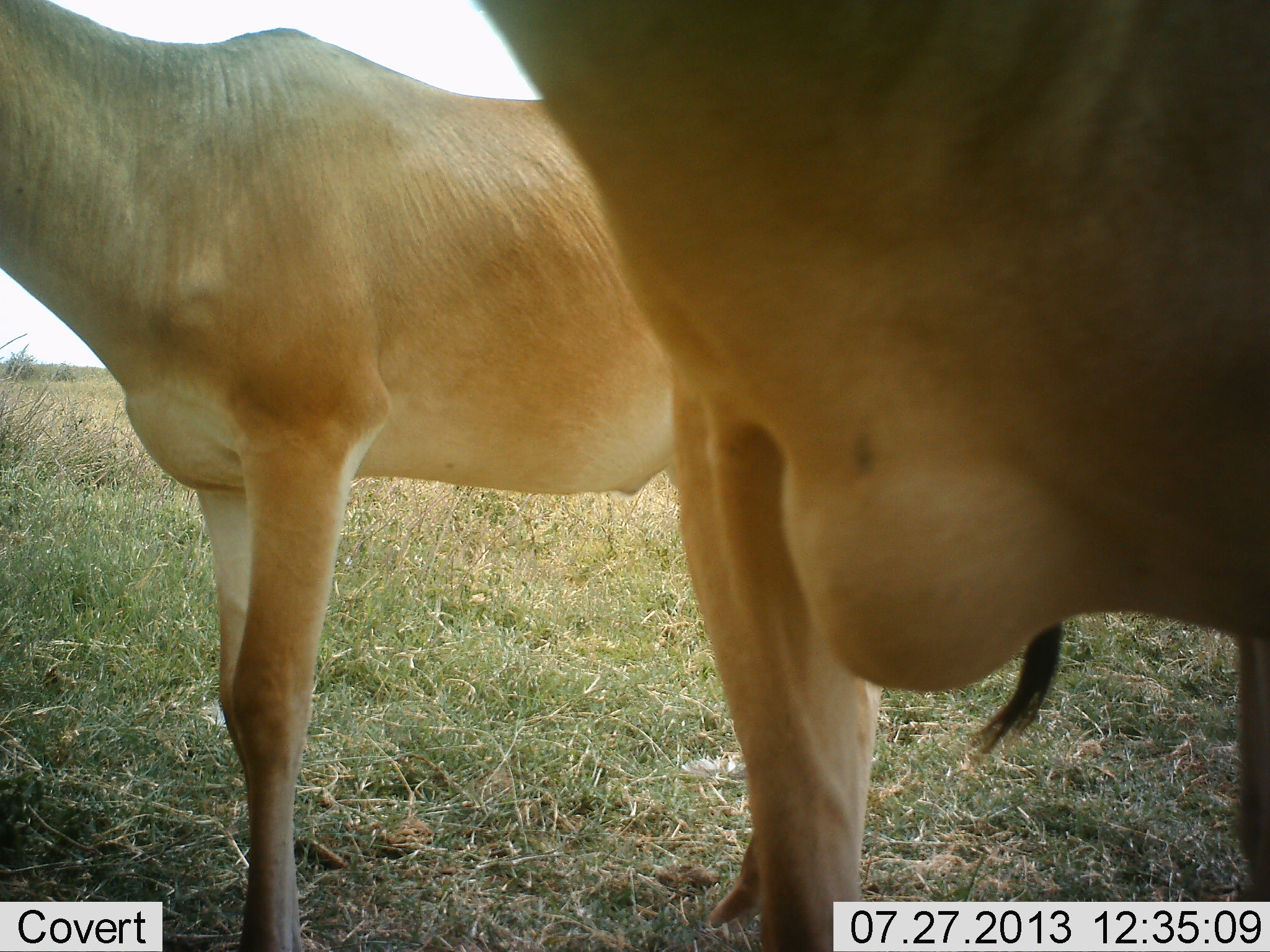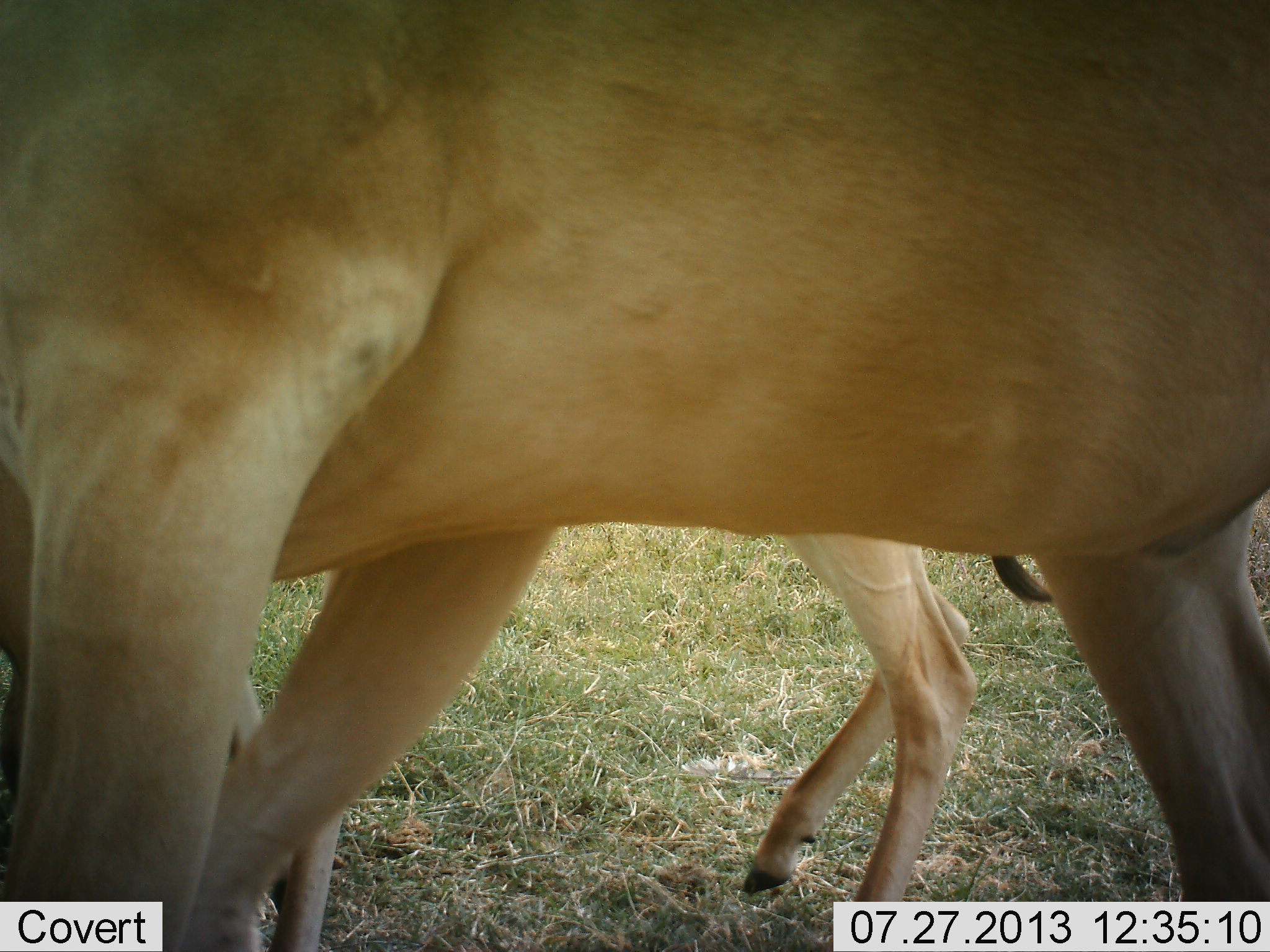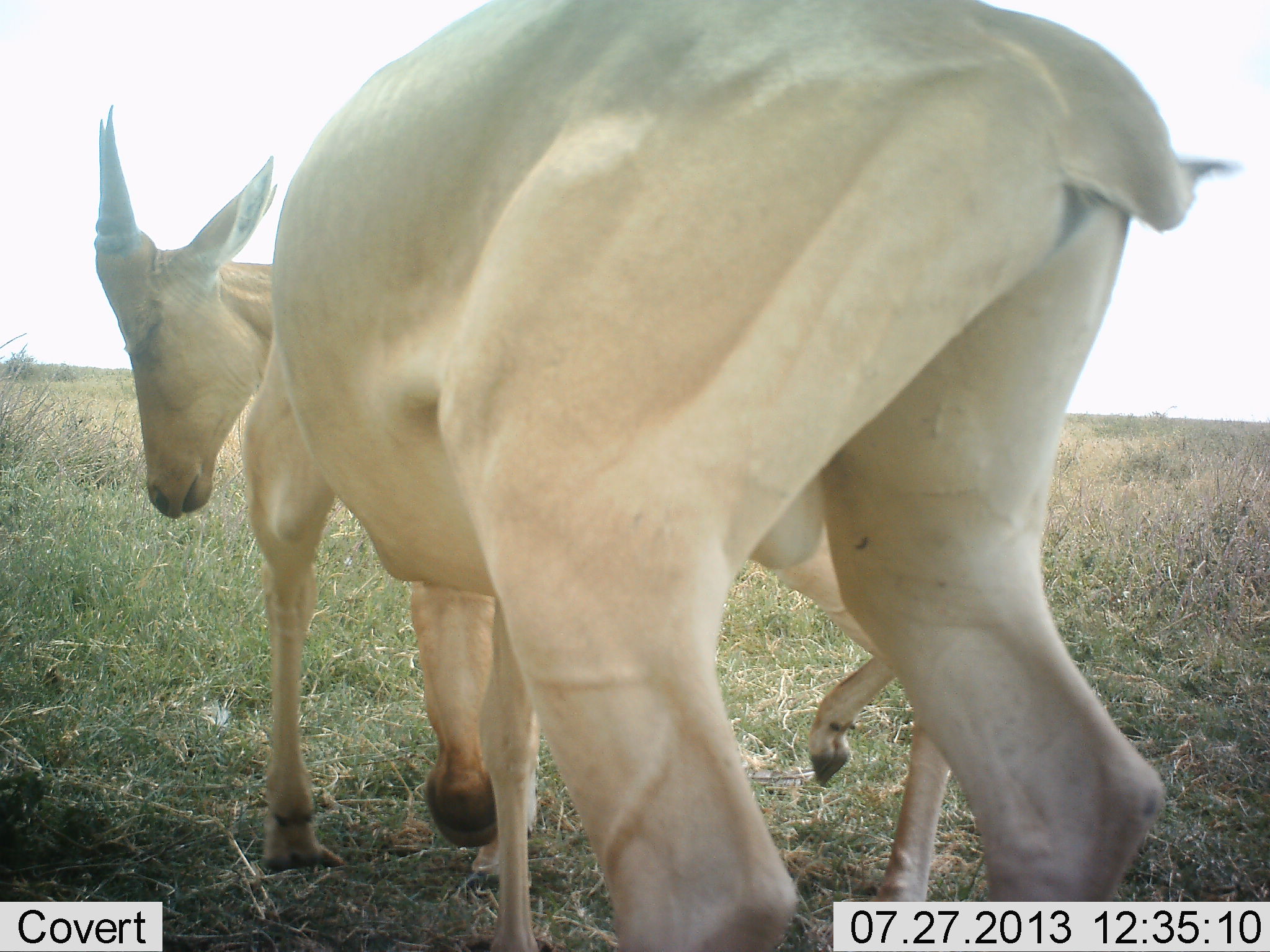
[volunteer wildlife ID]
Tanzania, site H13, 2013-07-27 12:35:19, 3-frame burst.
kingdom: Animalia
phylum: Chordata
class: Mammalia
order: Artiodactyla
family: Bovidae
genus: Alcelaphus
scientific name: Alcelaphus buselaphus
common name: hartebeest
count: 2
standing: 36%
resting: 0%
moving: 64%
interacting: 23%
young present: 23%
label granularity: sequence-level